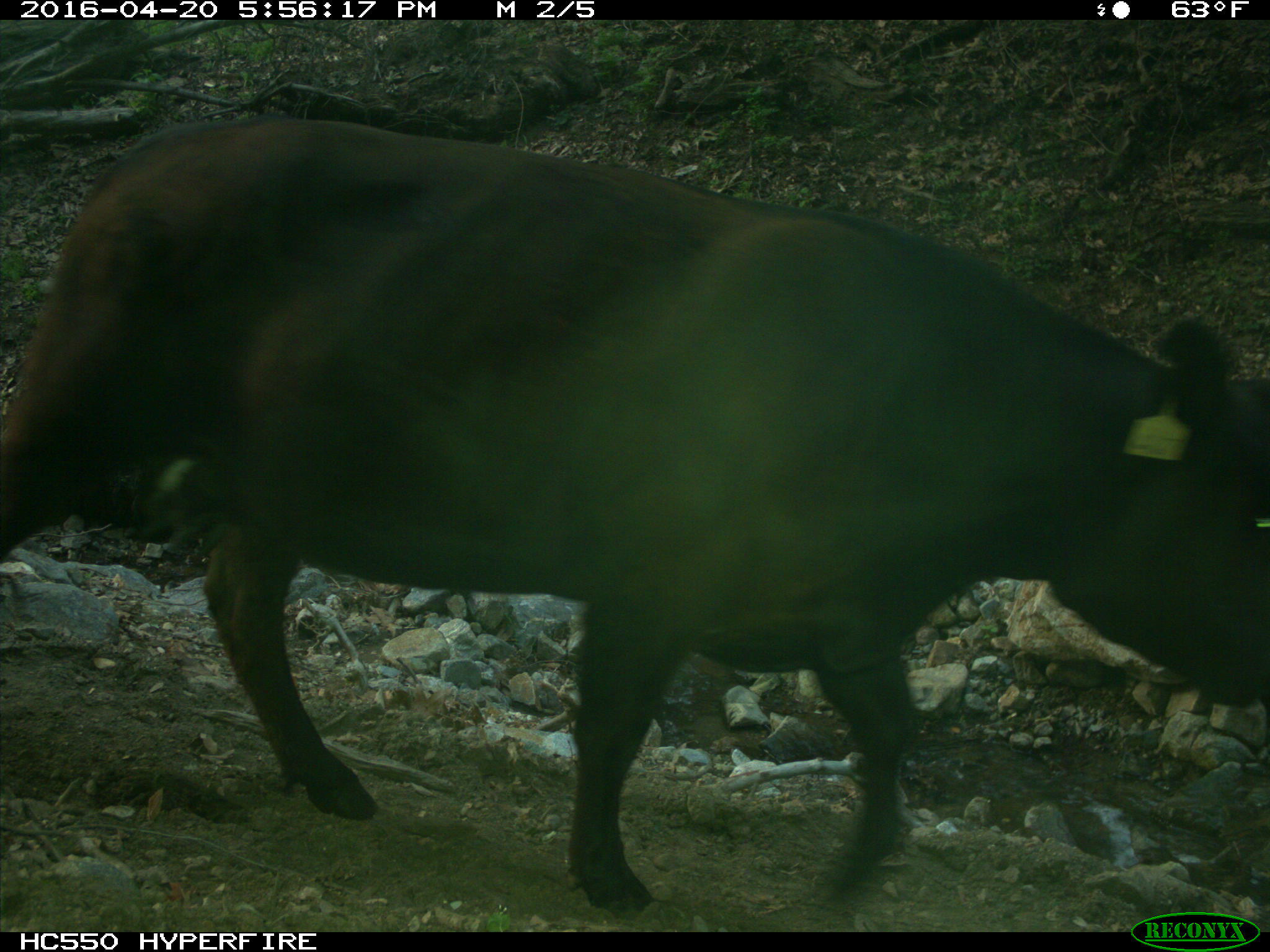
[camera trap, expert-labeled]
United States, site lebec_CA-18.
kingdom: Animalia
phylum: Chordata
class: Mammalia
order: Artiodactyla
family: Bovidae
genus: Bos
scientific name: Bos taurus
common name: domestic cow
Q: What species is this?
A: Bos taurus (domestic cow).